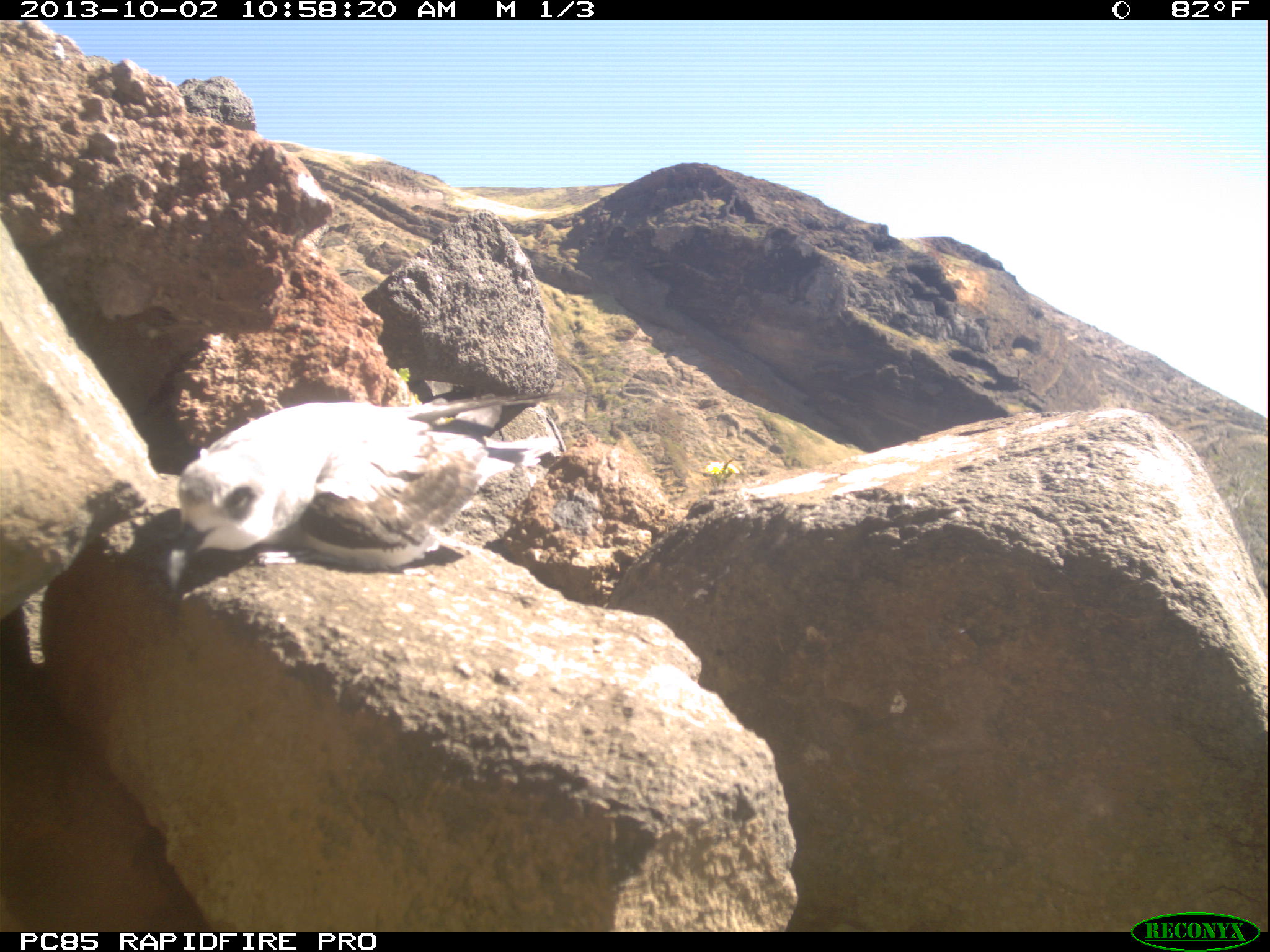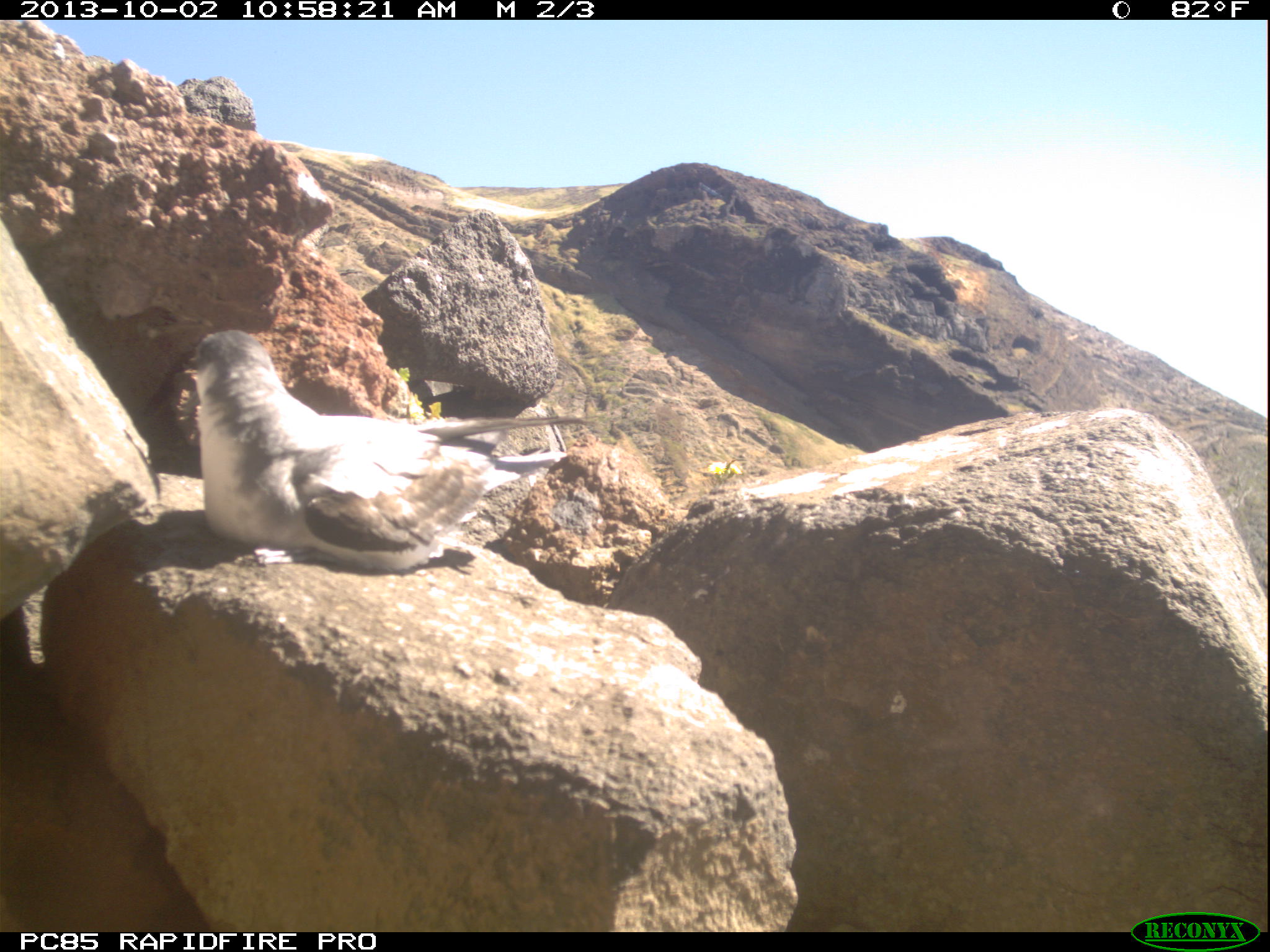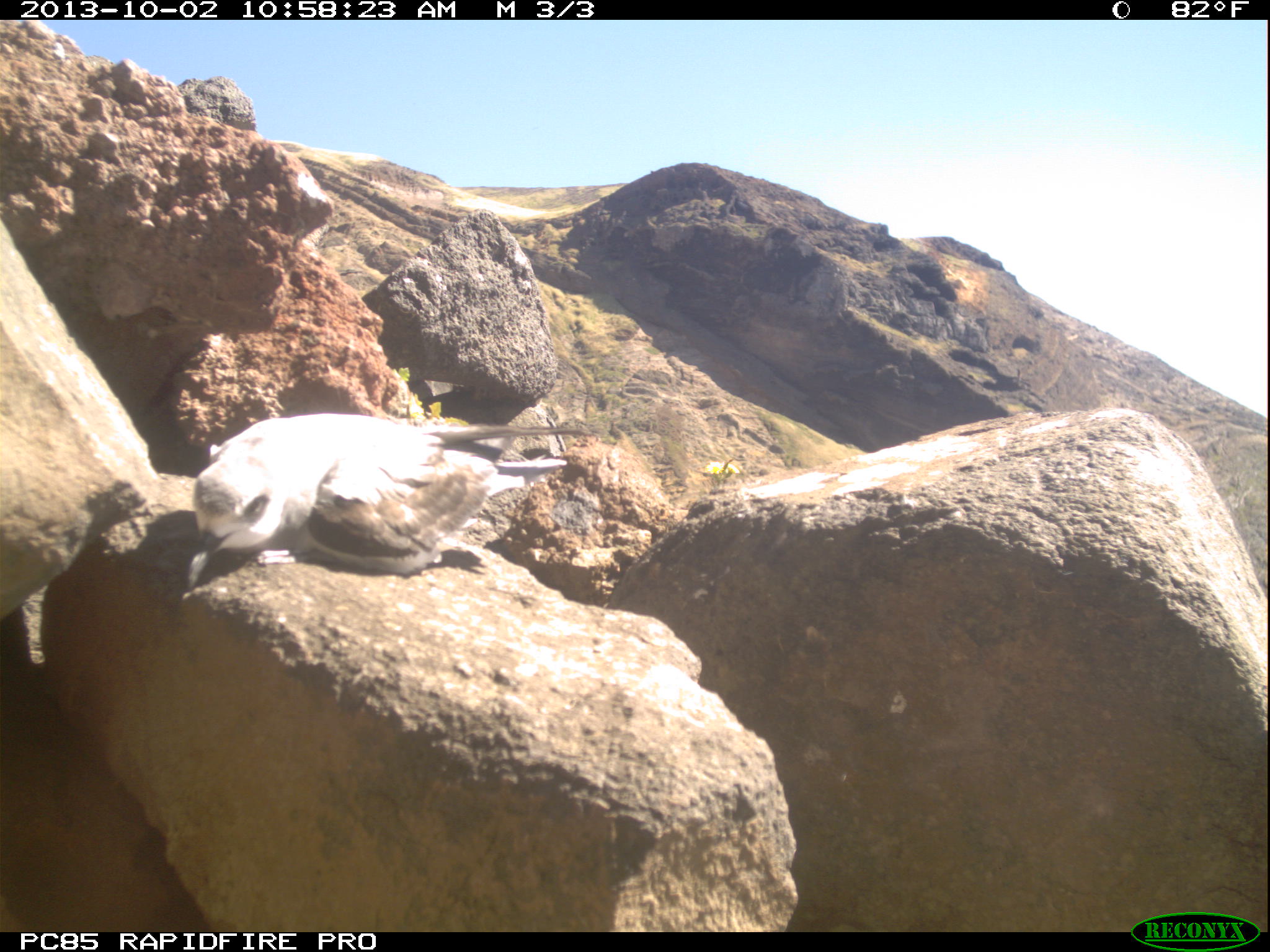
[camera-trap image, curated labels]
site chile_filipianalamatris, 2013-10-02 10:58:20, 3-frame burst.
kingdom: Animalia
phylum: Chordata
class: Aves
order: Procellariiformes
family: Procellariidae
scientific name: Procellariidae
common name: petrel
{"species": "petrel (Procellariidae)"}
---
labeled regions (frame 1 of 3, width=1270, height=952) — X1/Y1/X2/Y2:
petrel: 156/395/559/591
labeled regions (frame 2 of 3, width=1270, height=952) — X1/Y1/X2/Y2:
petrel: 170/327/593/601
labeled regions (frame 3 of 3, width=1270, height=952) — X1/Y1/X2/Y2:
petrel: 172/410/611/592